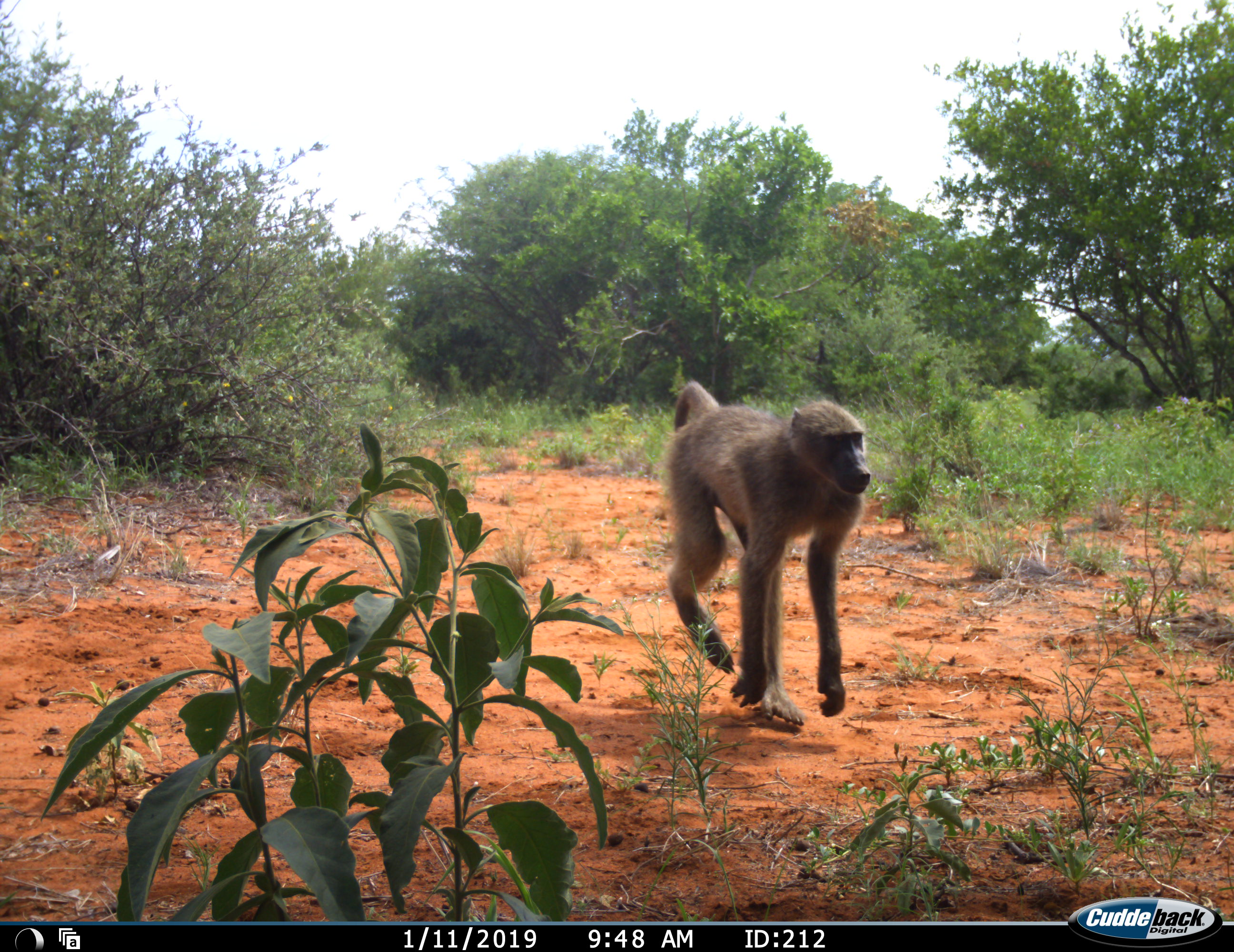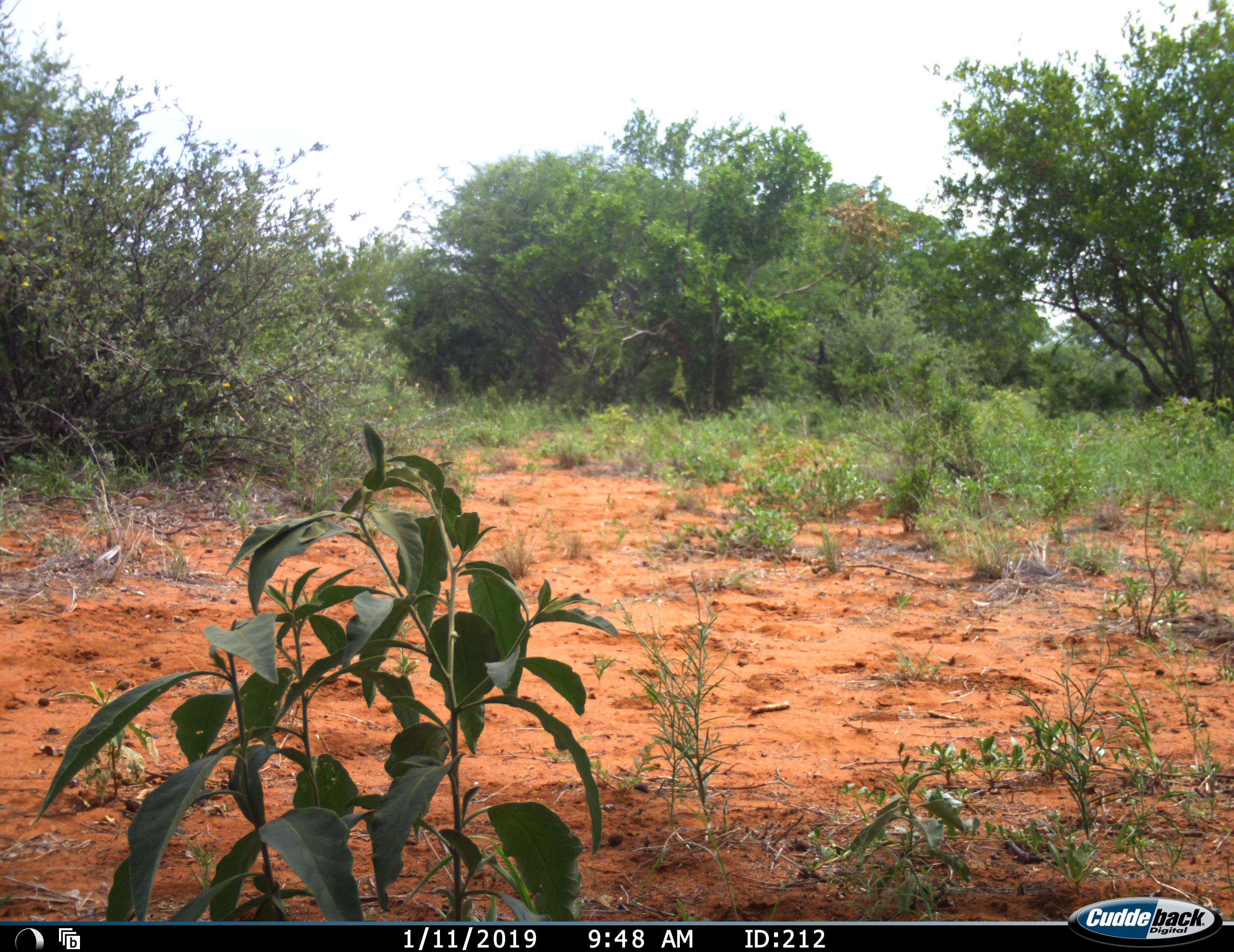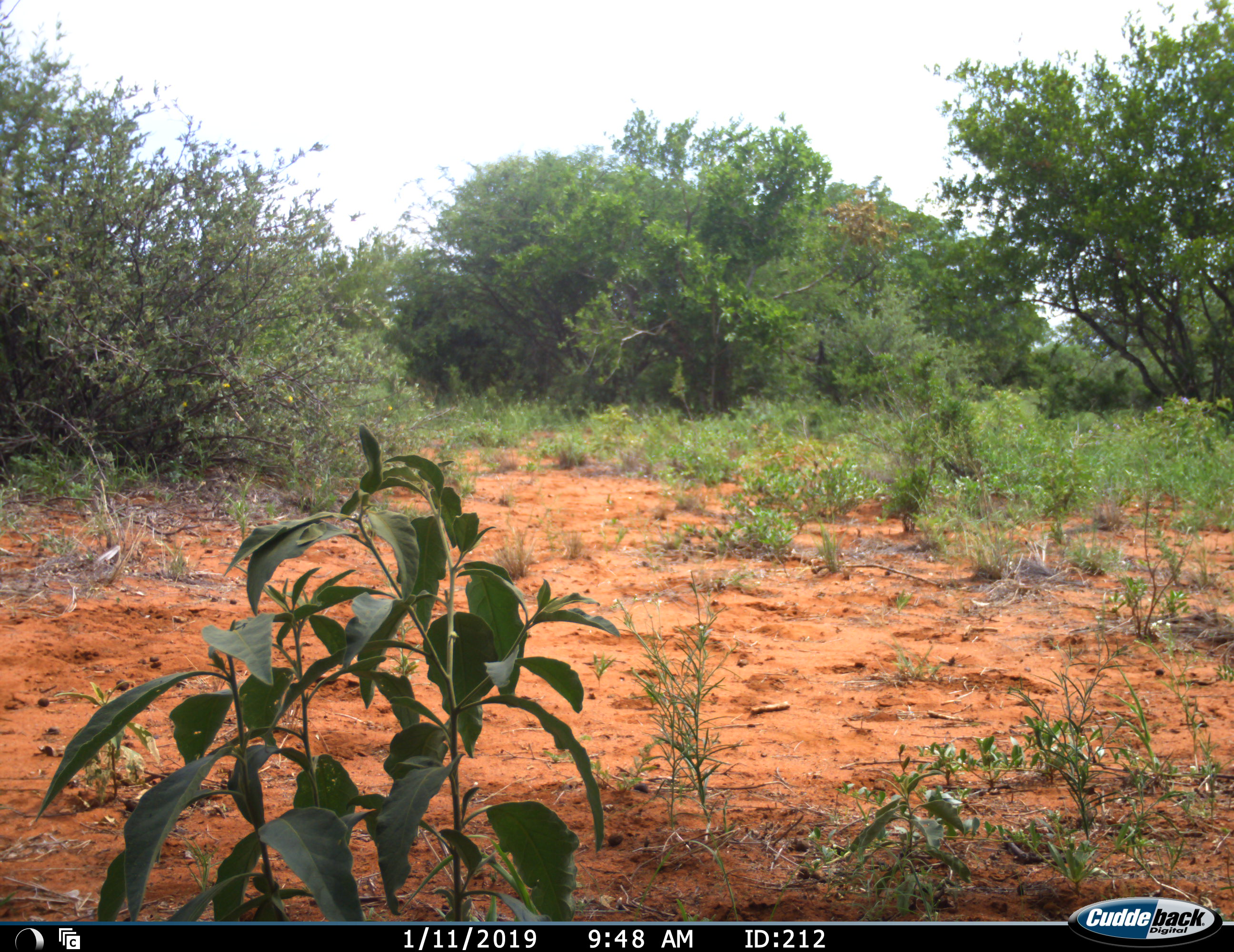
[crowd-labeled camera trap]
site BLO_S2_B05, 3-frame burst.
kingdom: Animalia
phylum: Chordata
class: Mammalia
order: Primates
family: Cercopithecidae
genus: Papio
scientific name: Papio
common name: baboon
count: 1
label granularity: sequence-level